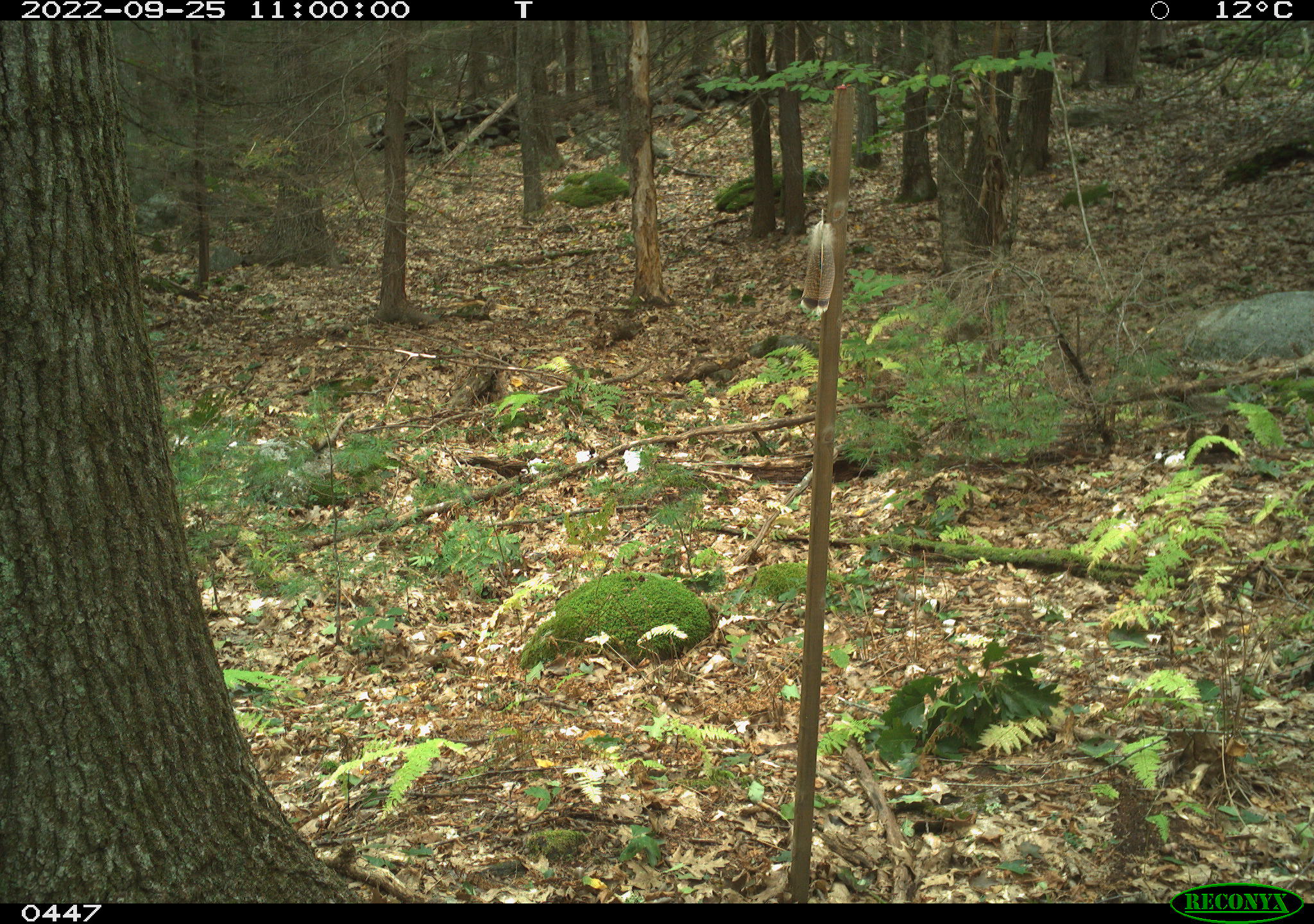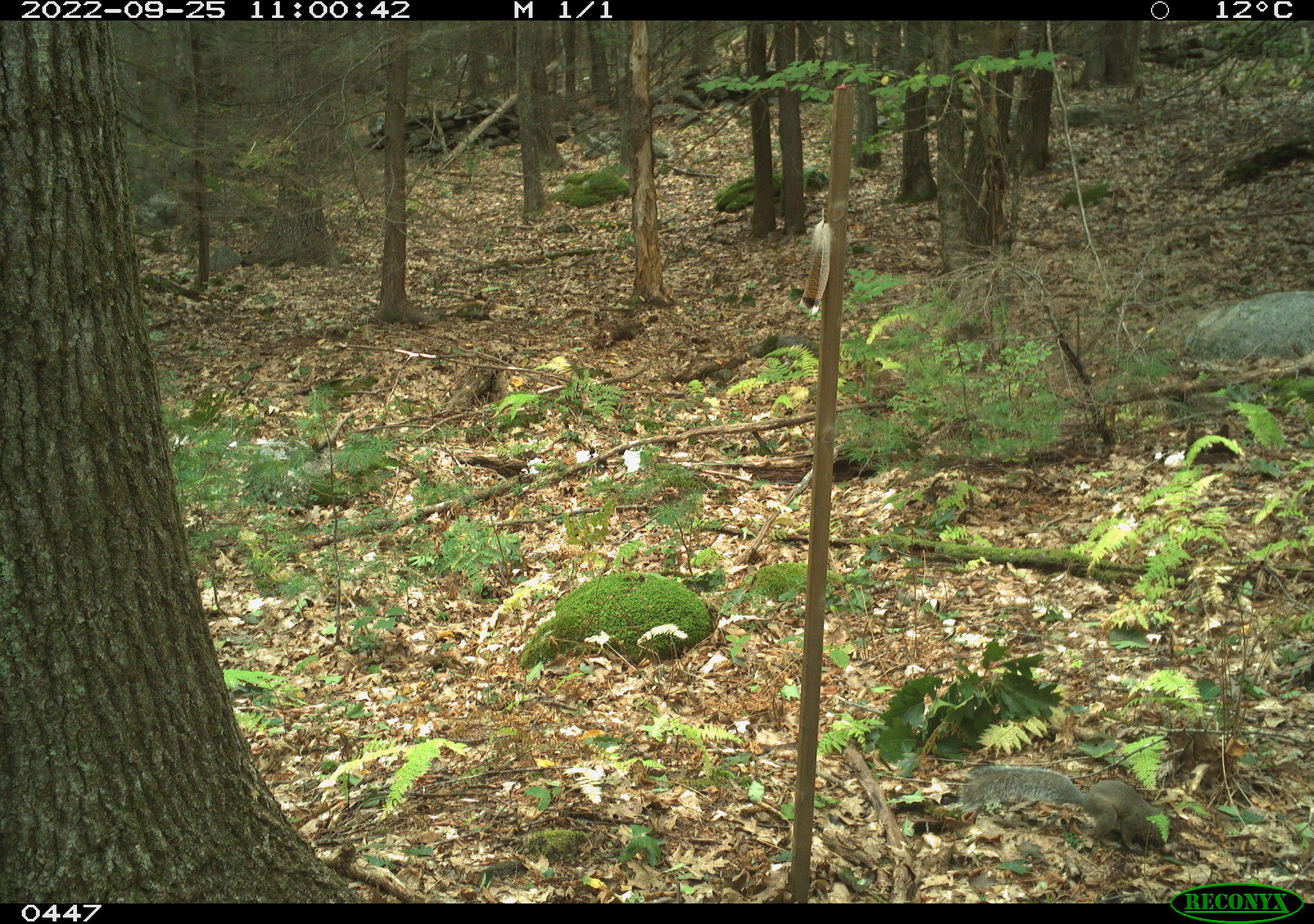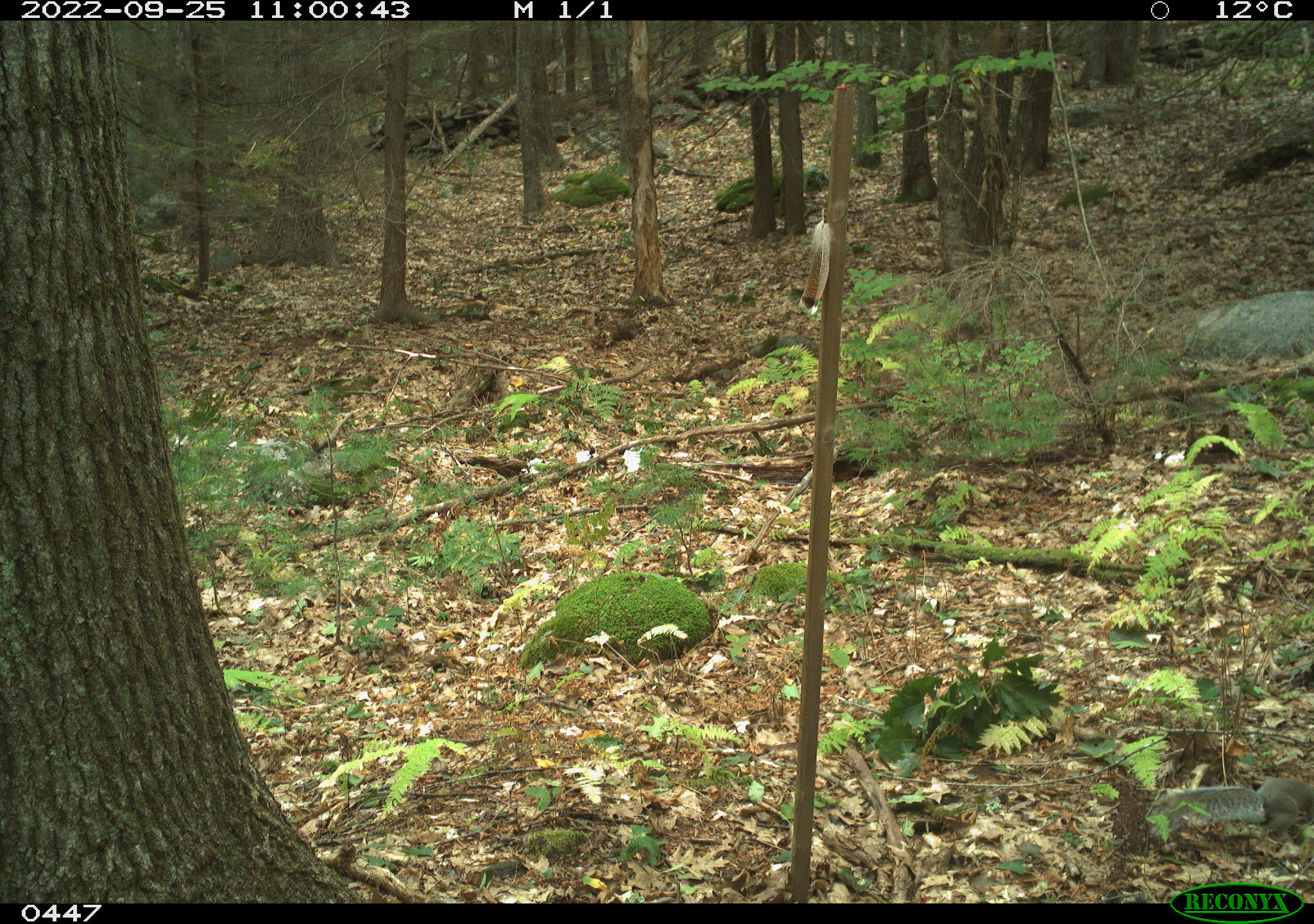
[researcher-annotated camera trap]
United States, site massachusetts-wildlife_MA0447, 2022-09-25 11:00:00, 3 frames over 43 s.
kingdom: Animalia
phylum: Chordata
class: Mammalia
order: Rodentia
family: Sciuridae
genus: Sciurus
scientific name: Sciurus carolinensis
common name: gray squirrel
Gray squirrel (Sciurus carolinensis).